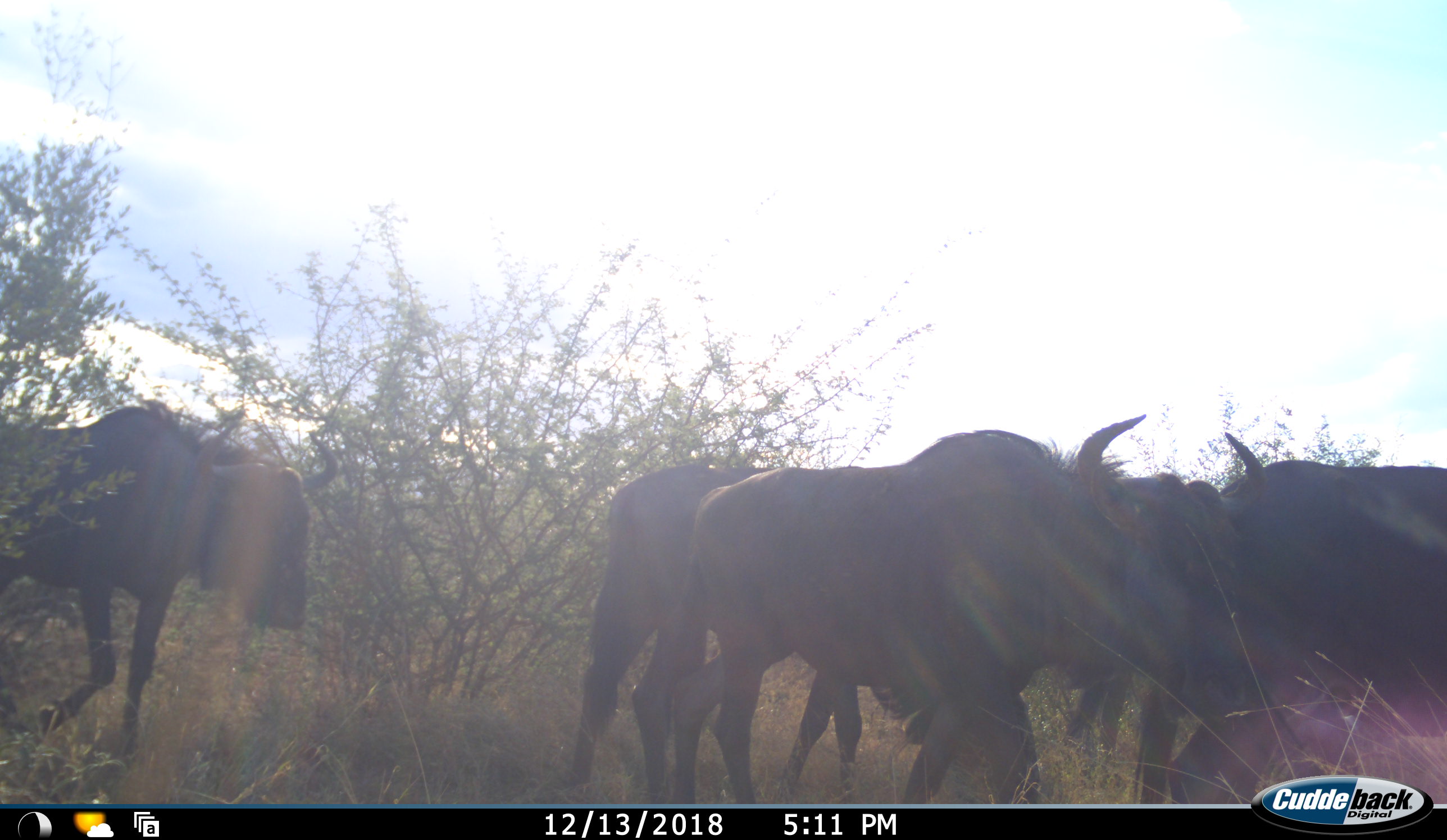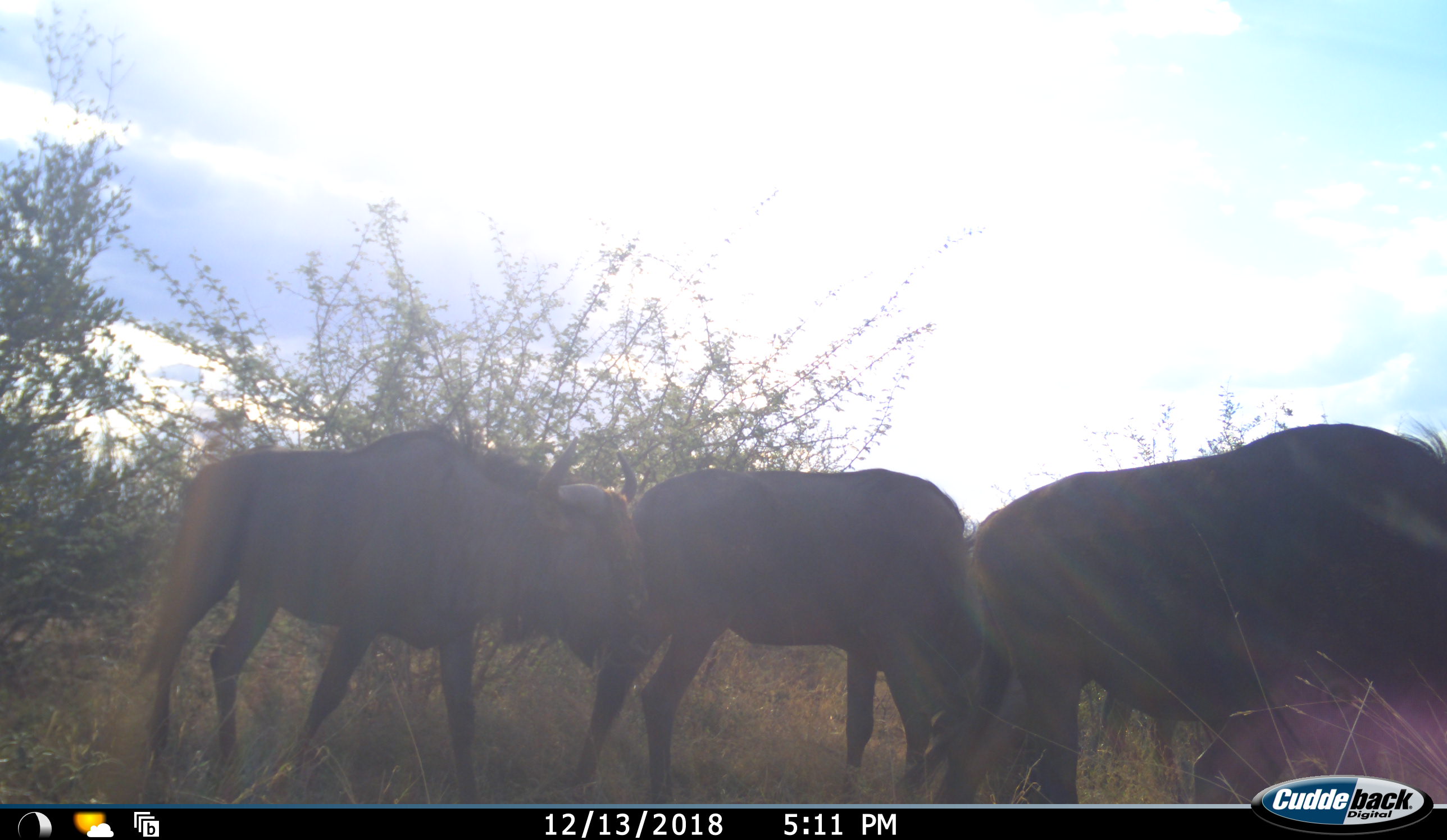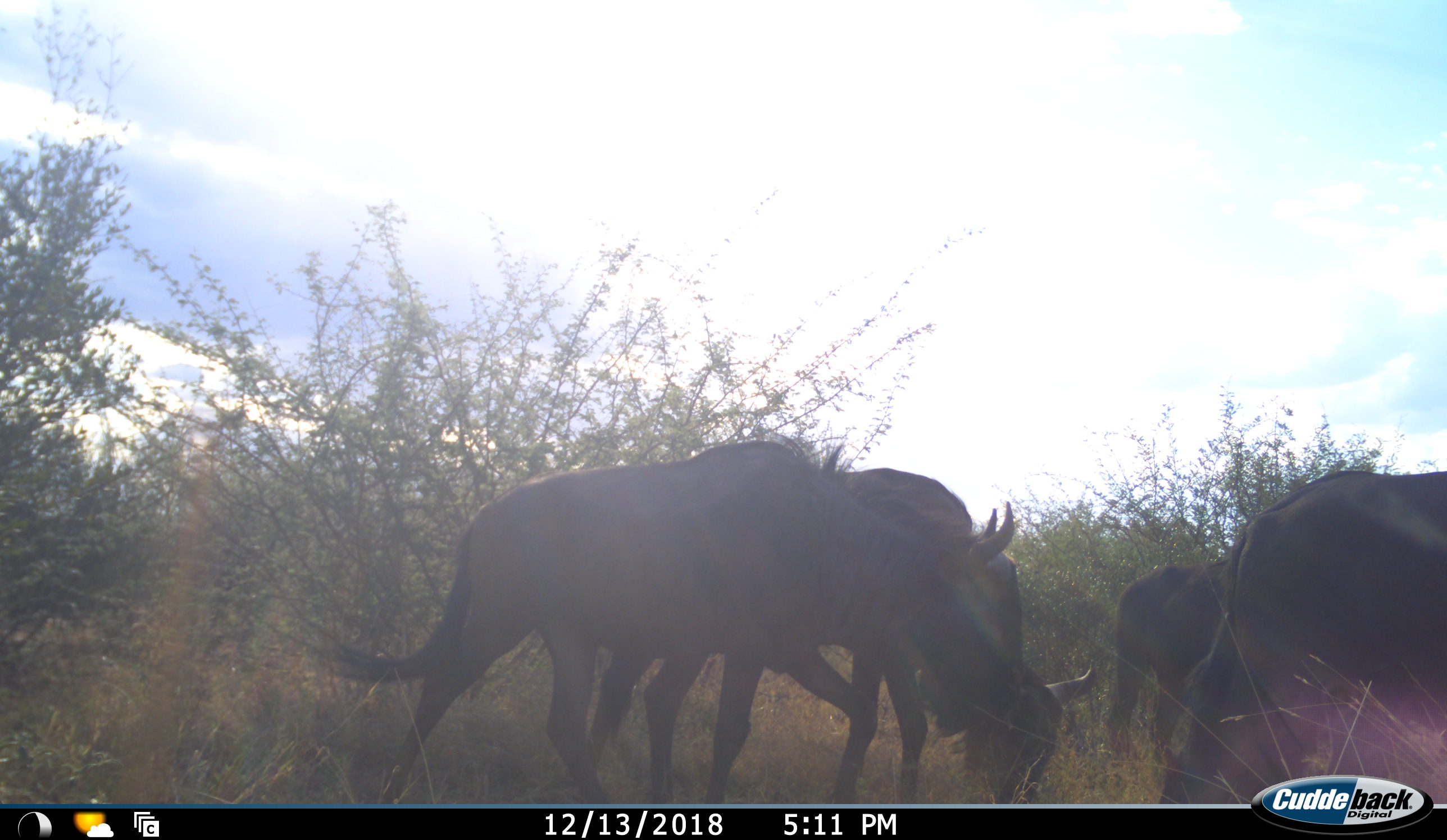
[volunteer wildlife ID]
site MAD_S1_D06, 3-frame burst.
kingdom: Animalia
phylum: Chordata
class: Mammalia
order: Artiodactyla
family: Bovidae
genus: Connochaetes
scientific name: Connochaetes taurinus taurinus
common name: blue wildebeest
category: wildebeestblue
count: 5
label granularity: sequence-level